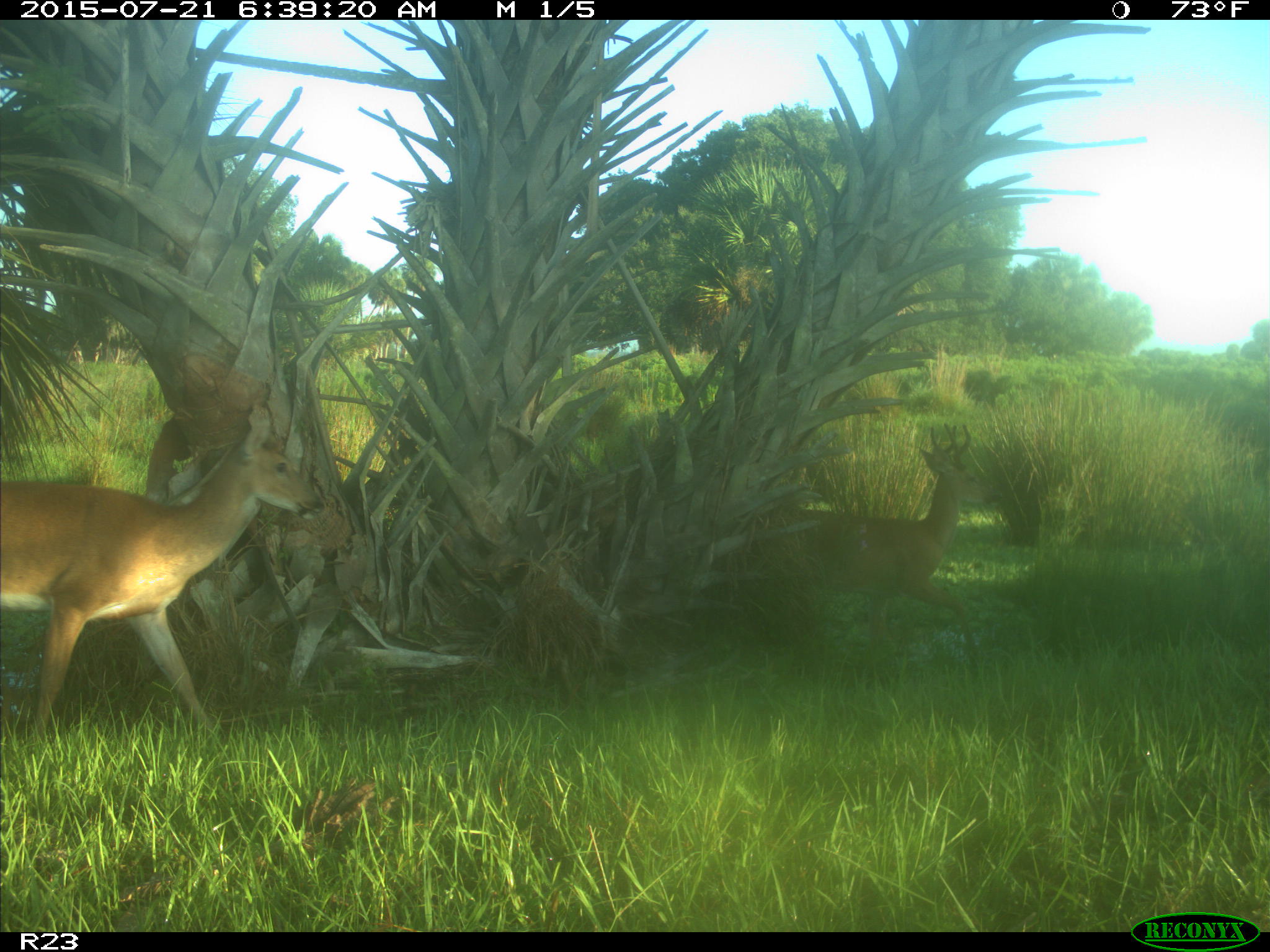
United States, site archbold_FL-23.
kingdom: Animalia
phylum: Chordata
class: Mammalia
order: Artiodactyla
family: Bovidae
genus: Bos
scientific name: Bos taurus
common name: domestic cow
Bos taurus (domestic cow).